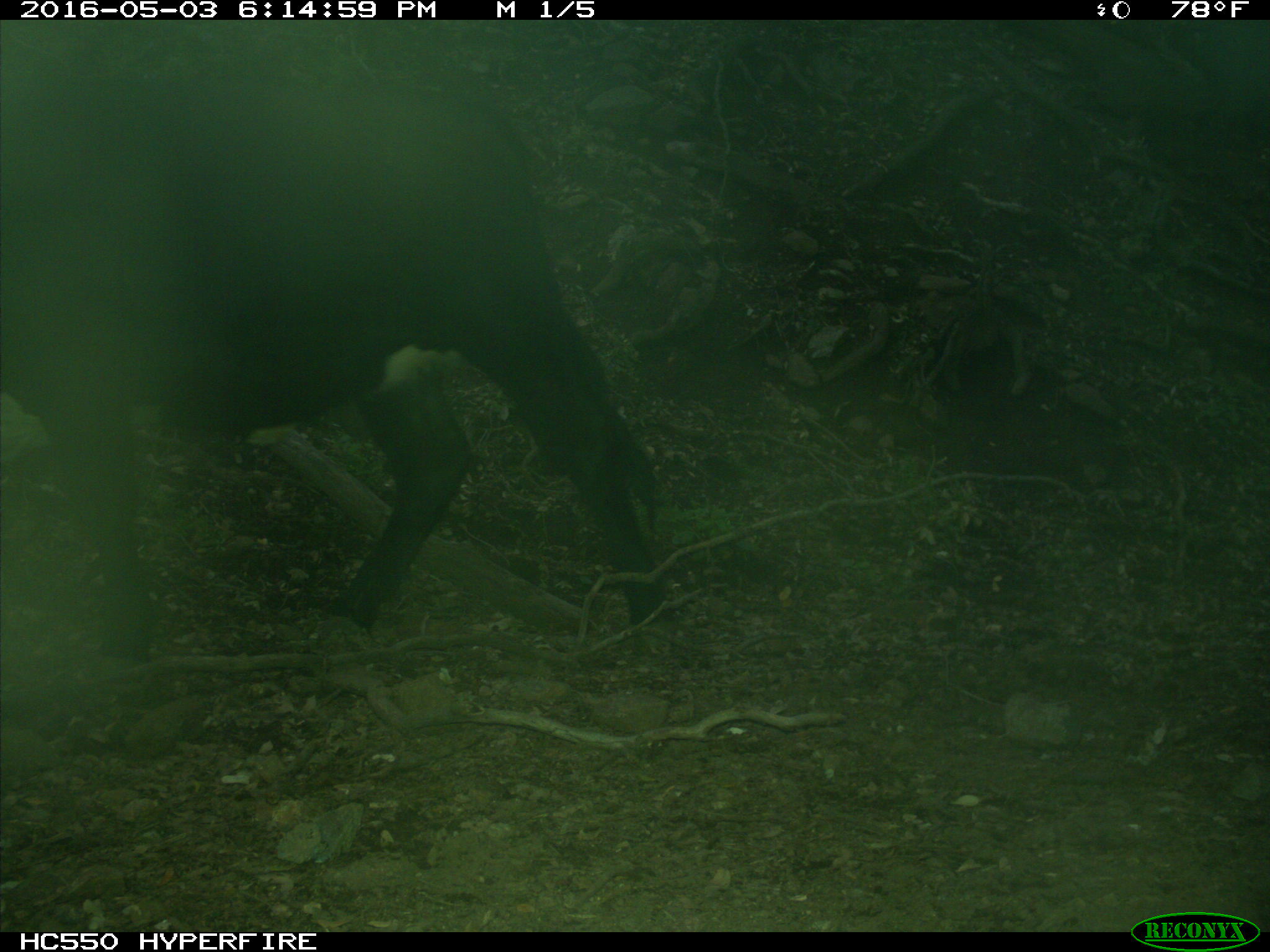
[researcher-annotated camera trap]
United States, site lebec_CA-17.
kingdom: Animalia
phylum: Chordata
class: Mammalia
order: Artiodactyla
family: Bovidae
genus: Bos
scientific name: Bos taurus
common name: domestic cow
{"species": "Bos taurus (domestic cow)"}